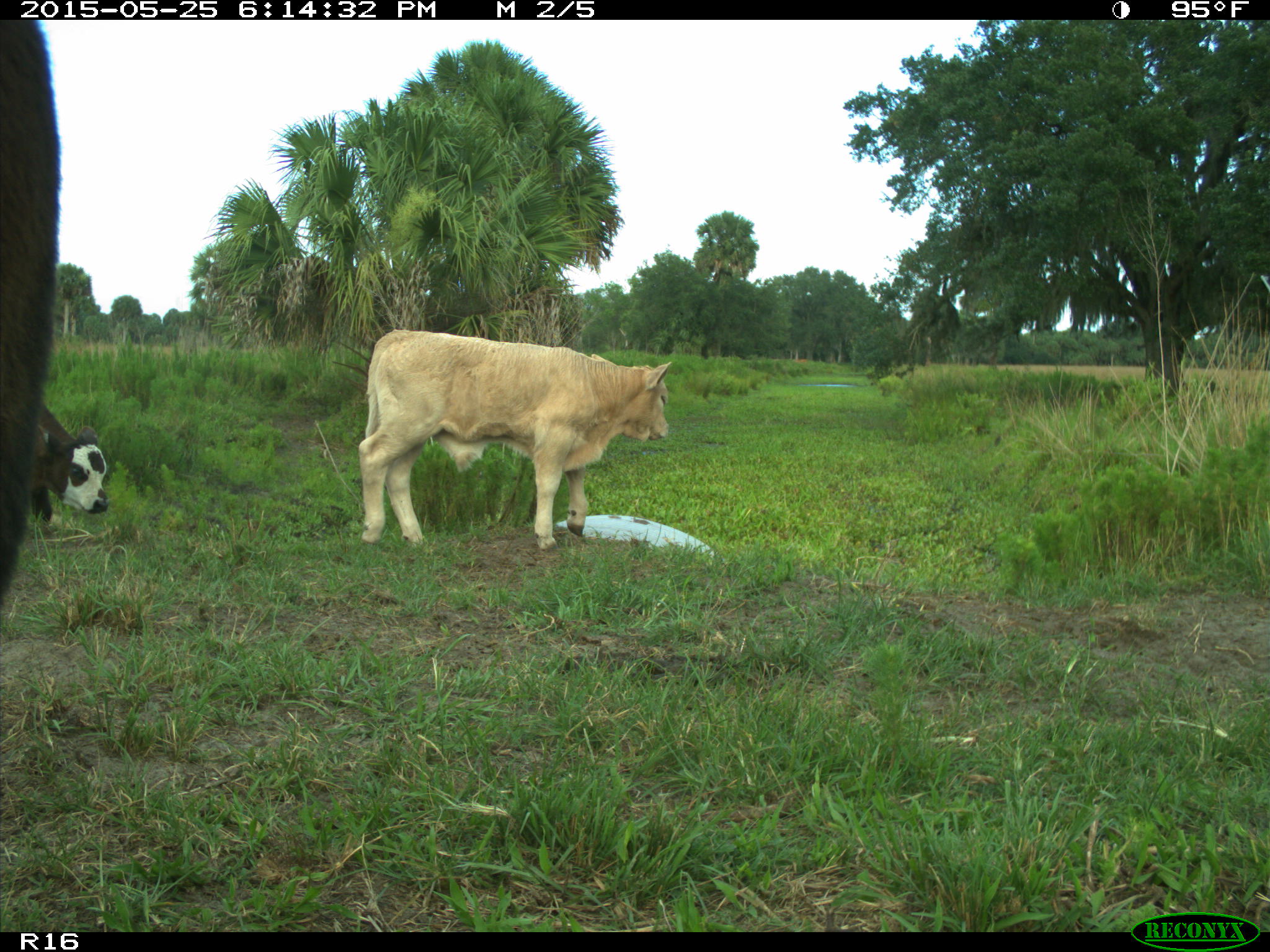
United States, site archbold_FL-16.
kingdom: Animalia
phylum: Chordata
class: Mammalia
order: Artiodactyla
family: Bovidae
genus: Bos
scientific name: Bos taurus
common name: domestic cow